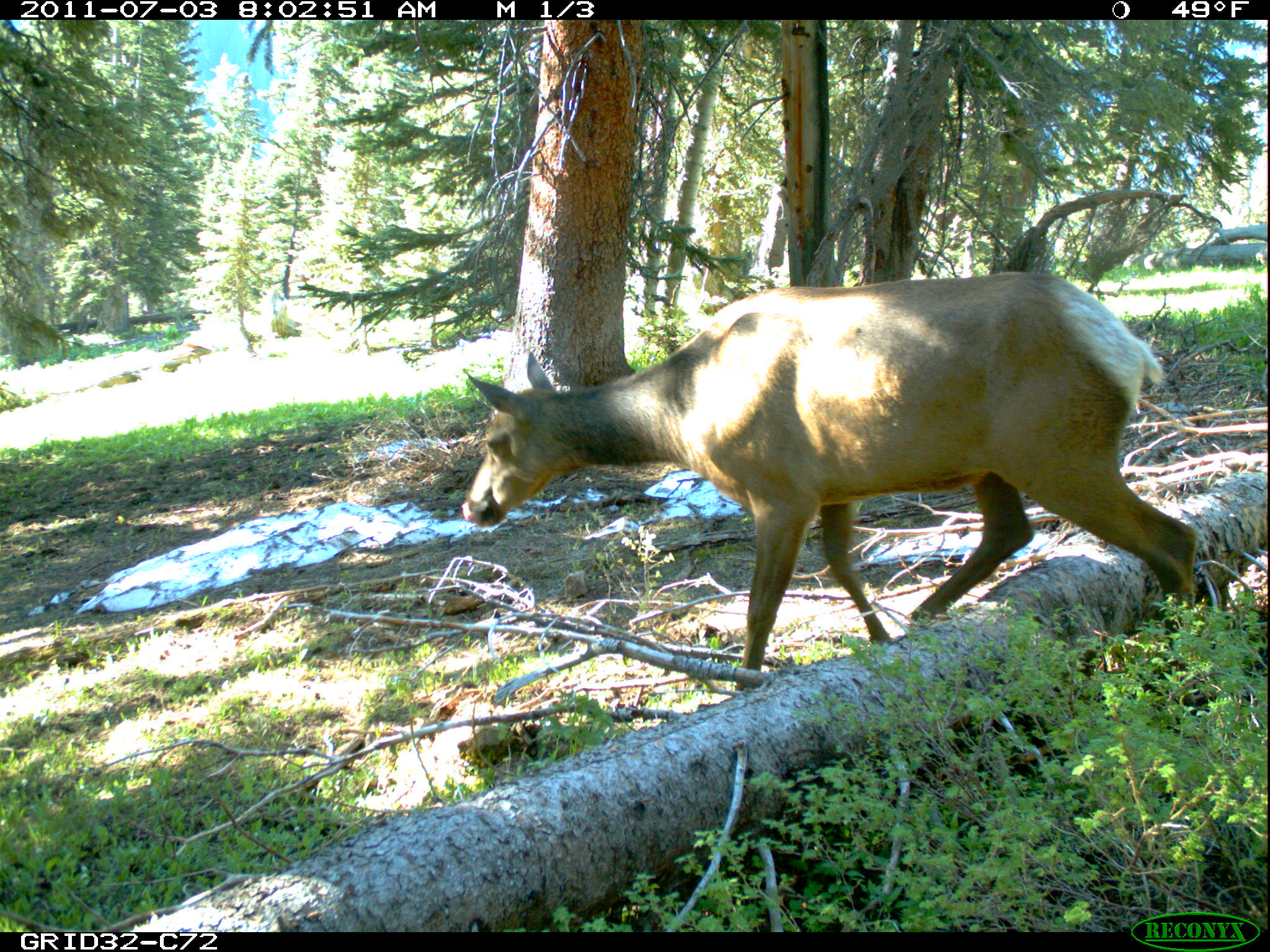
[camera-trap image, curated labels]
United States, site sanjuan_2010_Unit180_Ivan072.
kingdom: Animalia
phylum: Chordata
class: Mammalia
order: Artiodactyla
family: Cervidae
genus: Cervus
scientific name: Cervus elaphus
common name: red deer